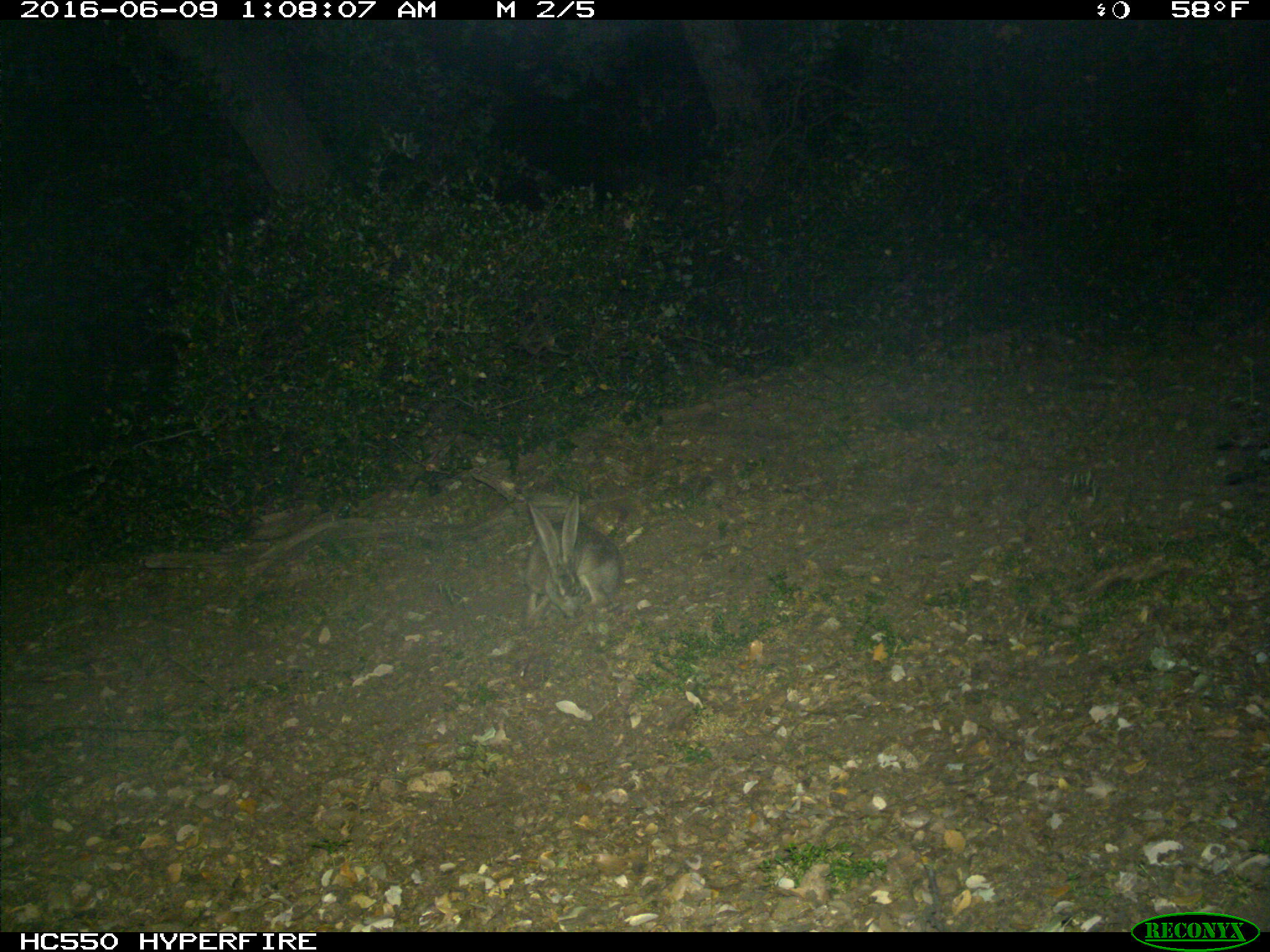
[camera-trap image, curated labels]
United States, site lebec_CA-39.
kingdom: Animalia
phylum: Chordata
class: Mammalia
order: Lagomorpha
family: Leporidae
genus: Lepus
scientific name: Lepus californicus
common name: black-tailed jackrabbit